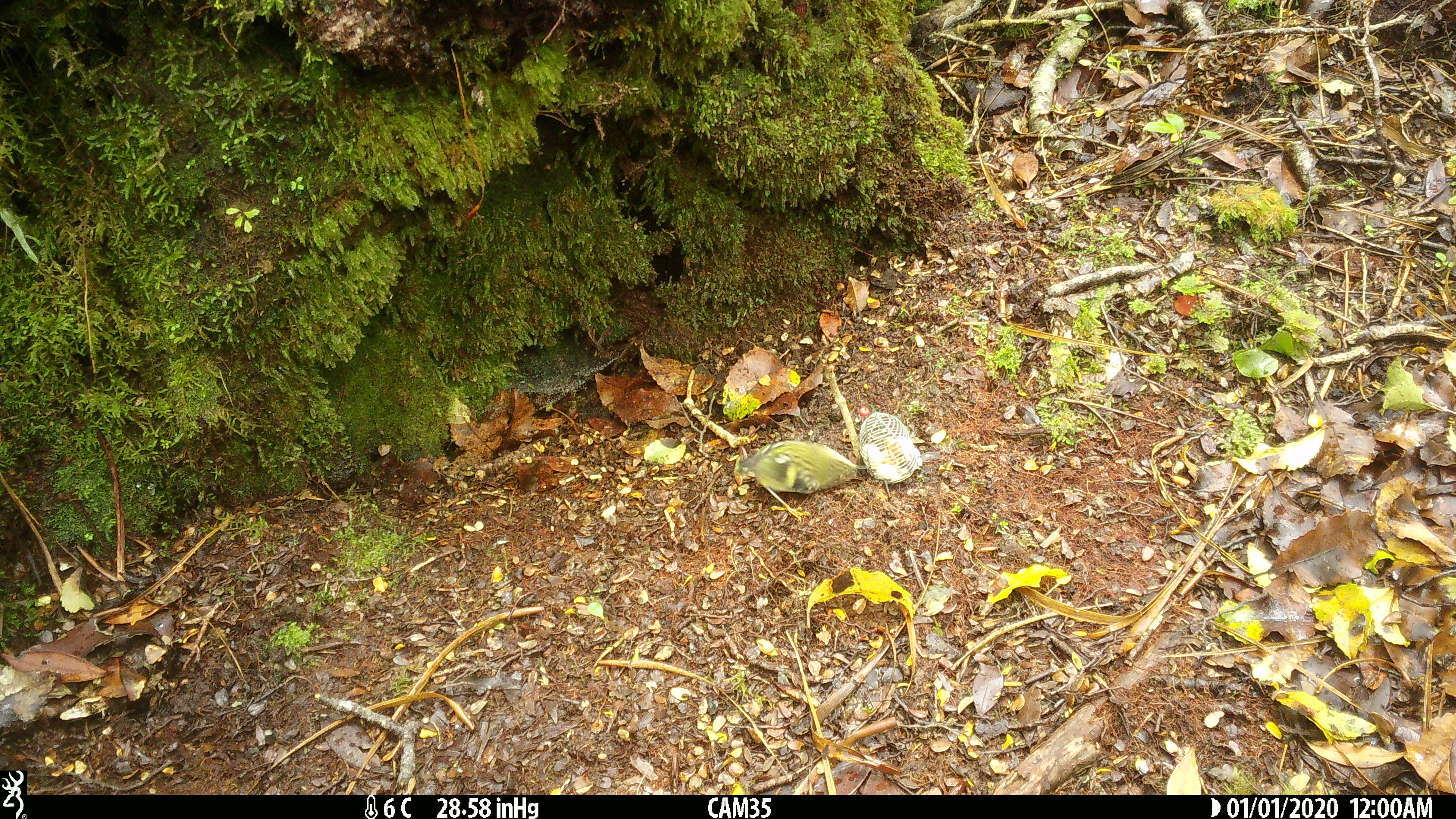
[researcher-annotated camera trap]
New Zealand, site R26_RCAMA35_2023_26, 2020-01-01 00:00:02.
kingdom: Animalia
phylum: Chordata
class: Aves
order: Passeriformes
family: Acanthisittidae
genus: Acanthisitta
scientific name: Acanthisitta chloris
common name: rifleman